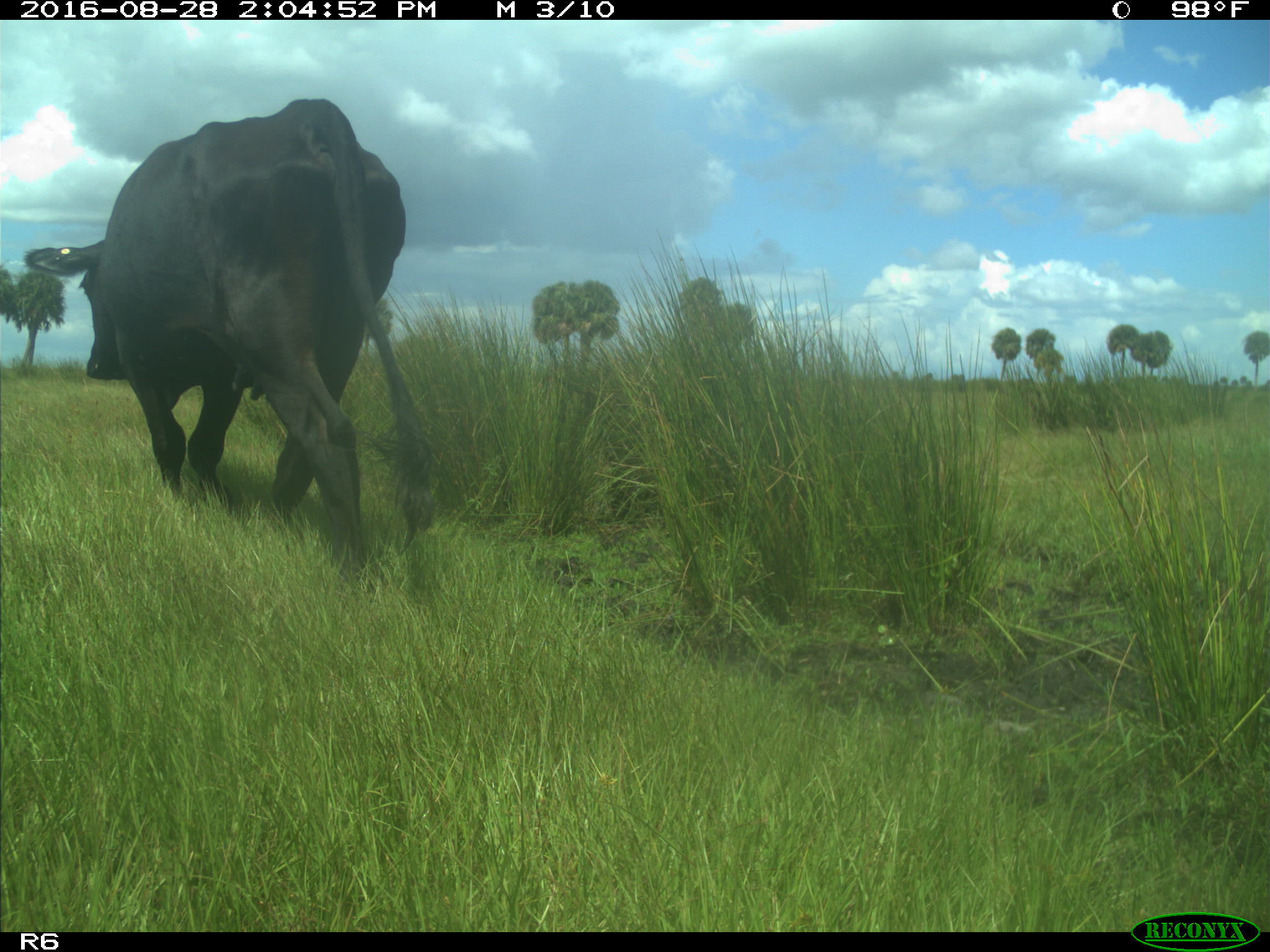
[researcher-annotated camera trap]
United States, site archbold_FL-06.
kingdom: Animalia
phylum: Chordata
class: Mammalia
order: Artiodactyla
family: Bovidae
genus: Bos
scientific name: Bos taurus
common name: domestic cow